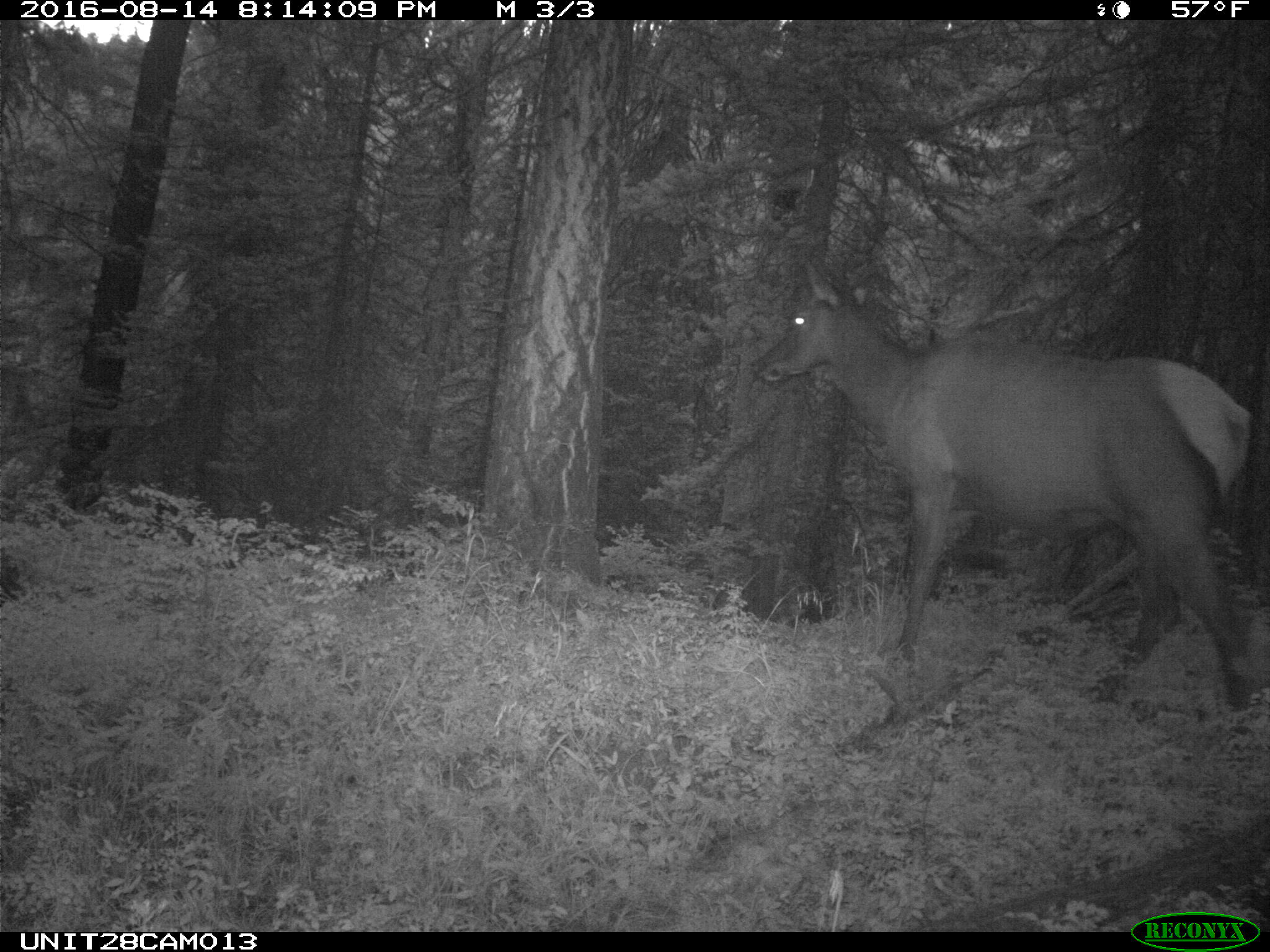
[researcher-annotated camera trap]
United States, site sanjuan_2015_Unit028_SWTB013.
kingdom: Animalia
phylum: Chordata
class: Mammalia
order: Artiodactyla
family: Cervidae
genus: Cervus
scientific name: Cervus elaphus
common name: red deer